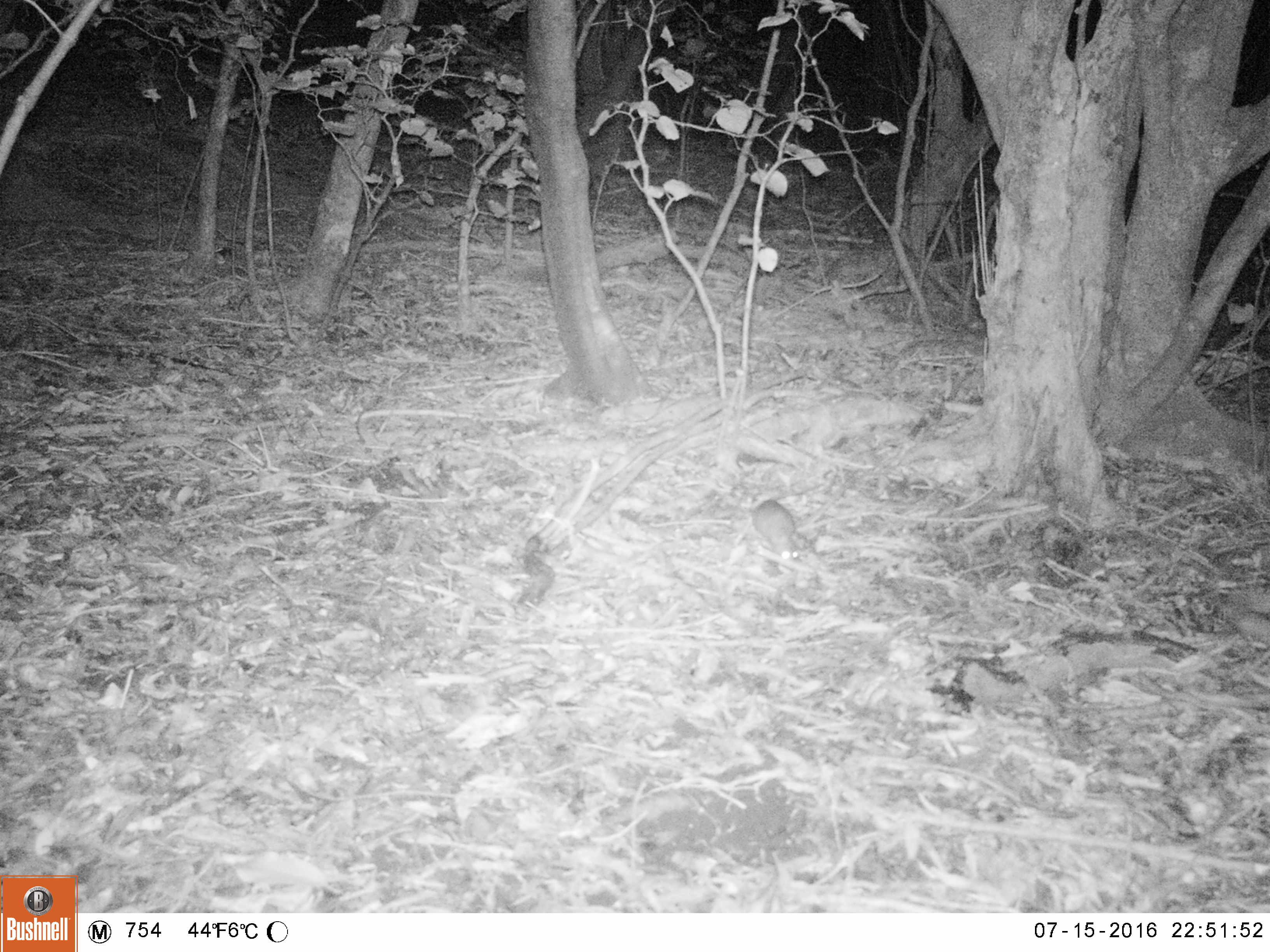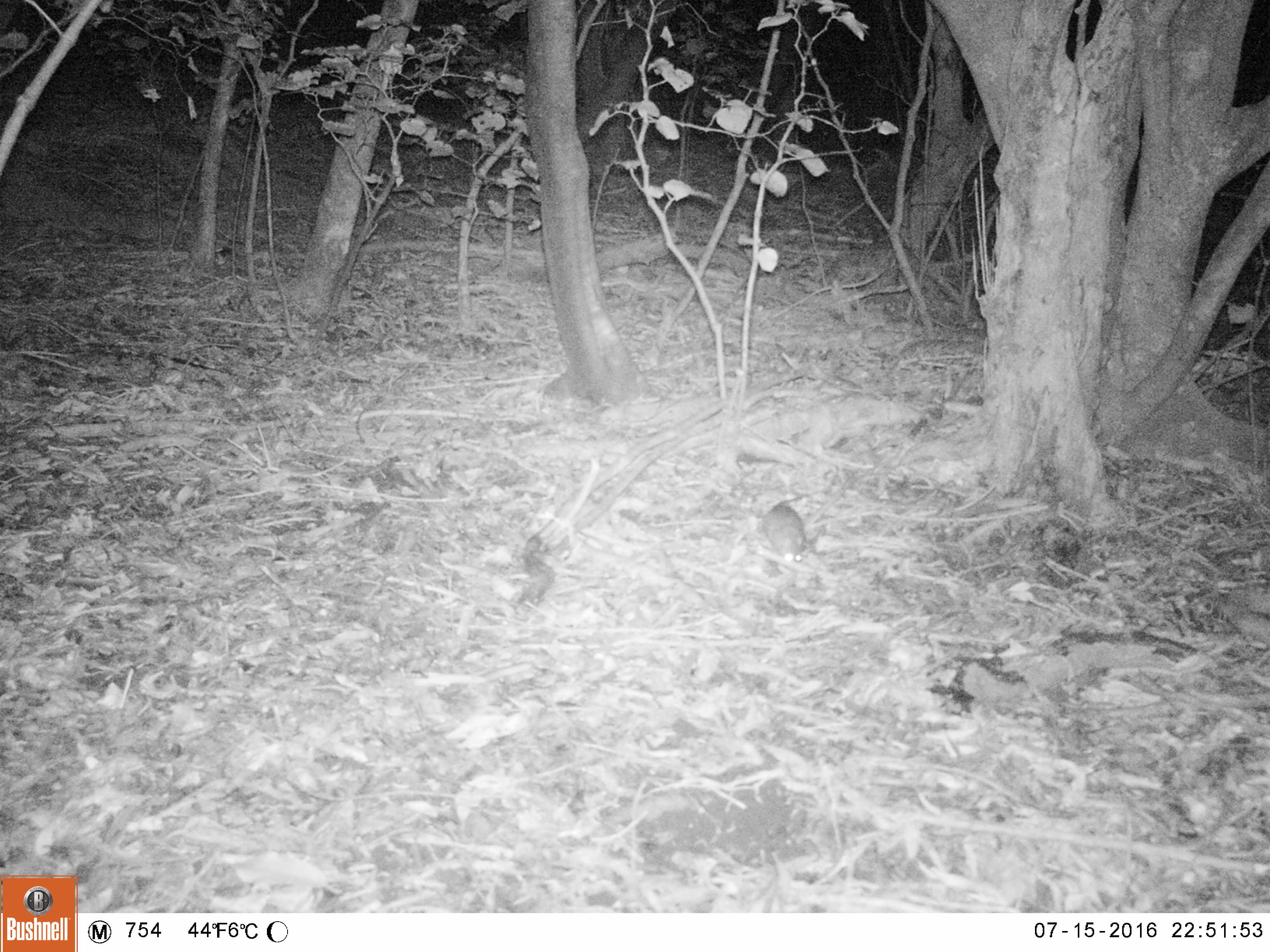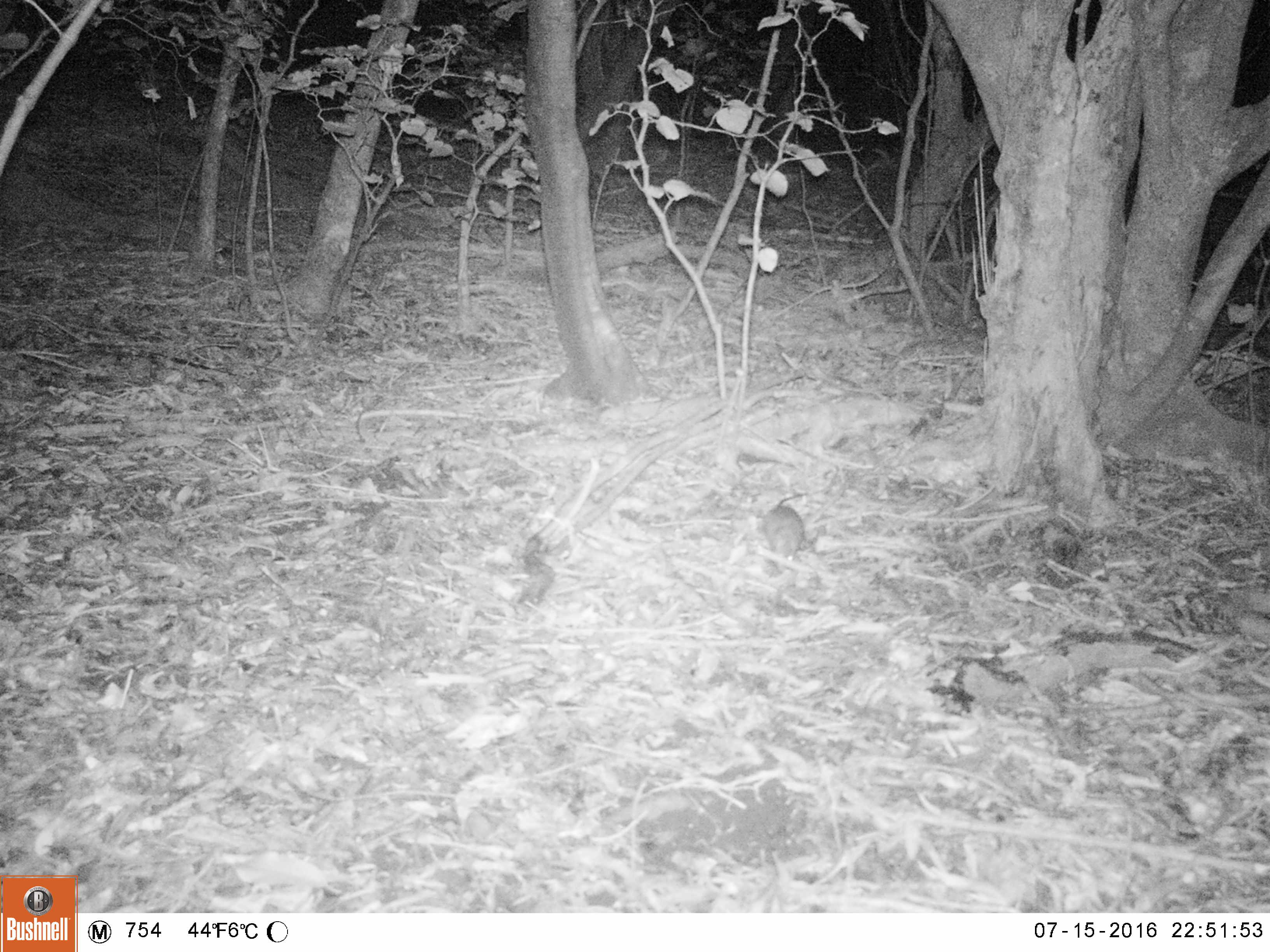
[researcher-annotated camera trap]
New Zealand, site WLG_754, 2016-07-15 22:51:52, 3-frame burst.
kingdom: Animalia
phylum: Chordata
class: Mammalia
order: Rodentia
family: Muridae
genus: Rattus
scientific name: Rattus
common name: rat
Rat (Rattus).